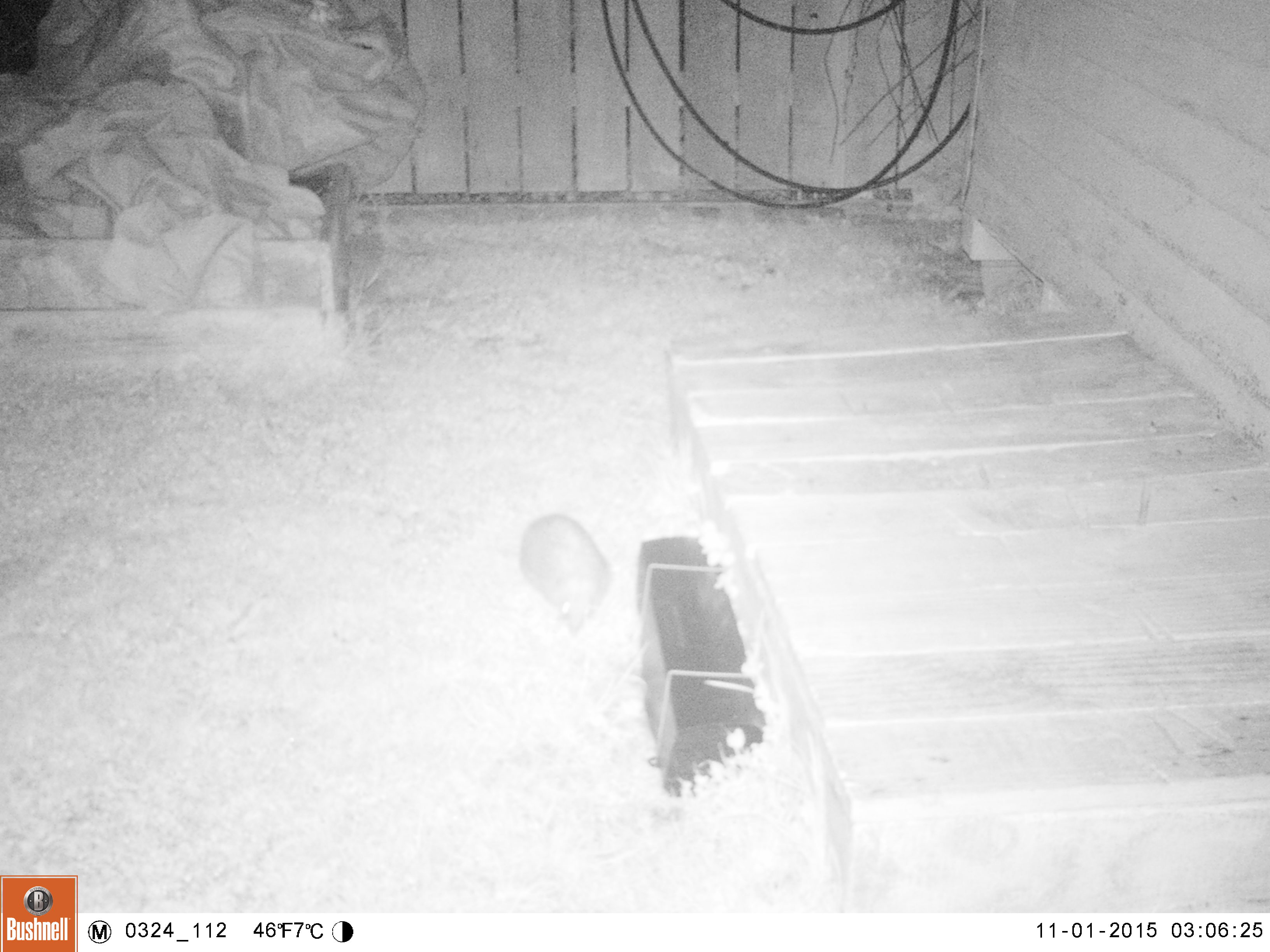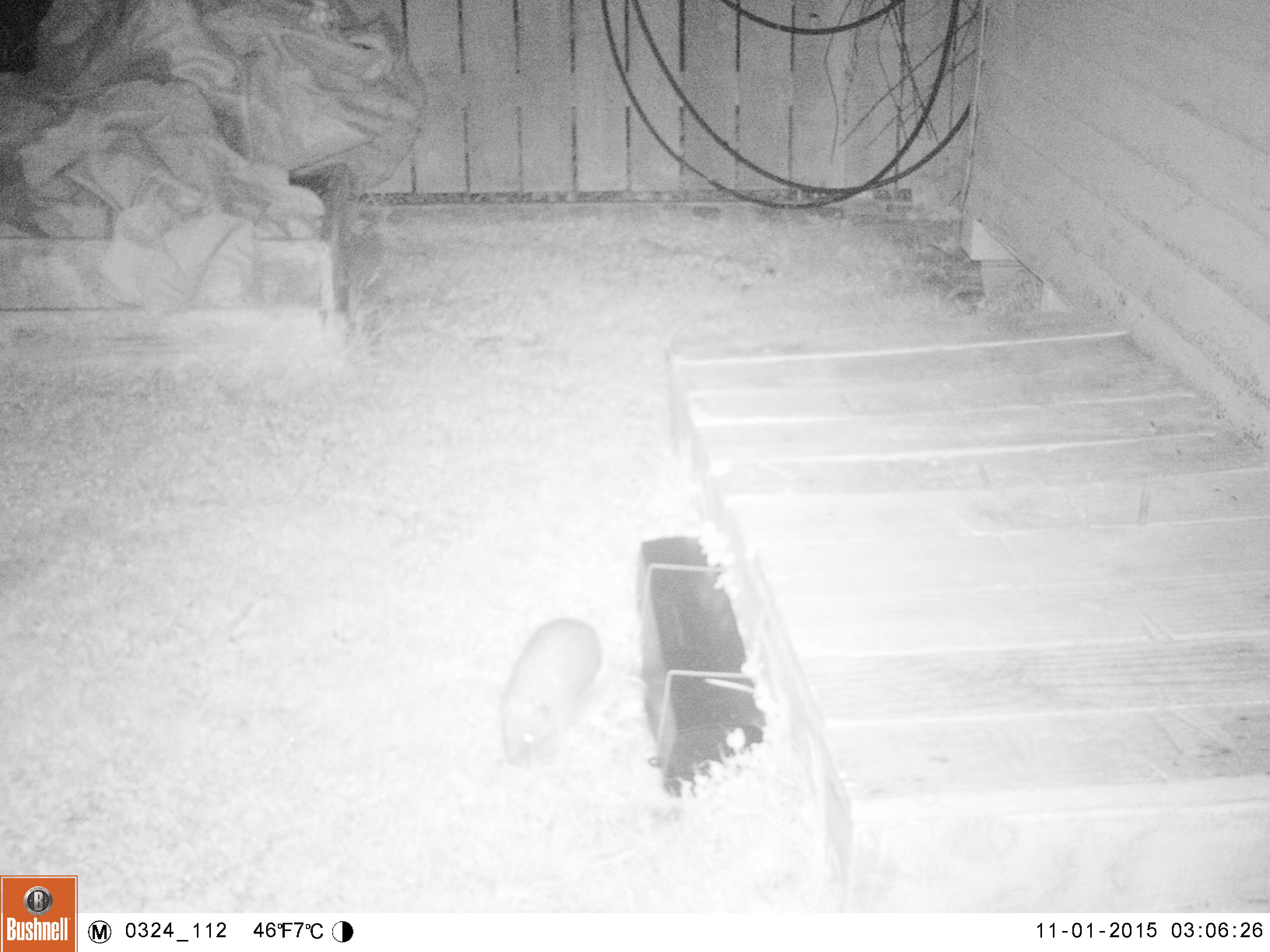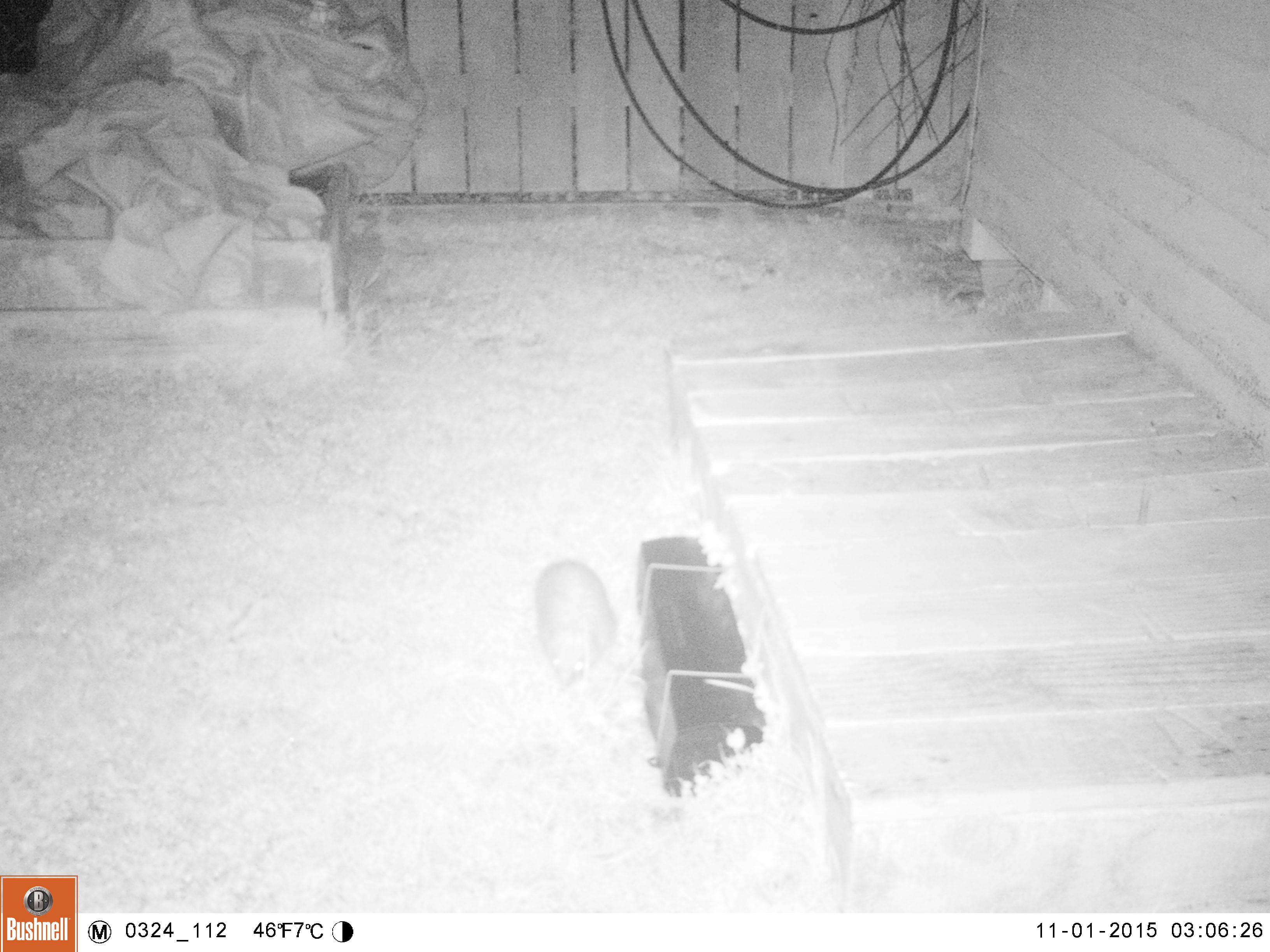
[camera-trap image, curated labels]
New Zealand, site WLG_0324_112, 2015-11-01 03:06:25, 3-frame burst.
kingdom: Animalia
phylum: Chordata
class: Mammalia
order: Eulipotyphla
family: Erinaceidae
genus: Erinaceus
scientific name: Erinaceus europaeus europaeus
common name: european hedgehog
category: hedgehog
Hedgehog (european hedgehog) (Erinaceus europaeus europaeus).